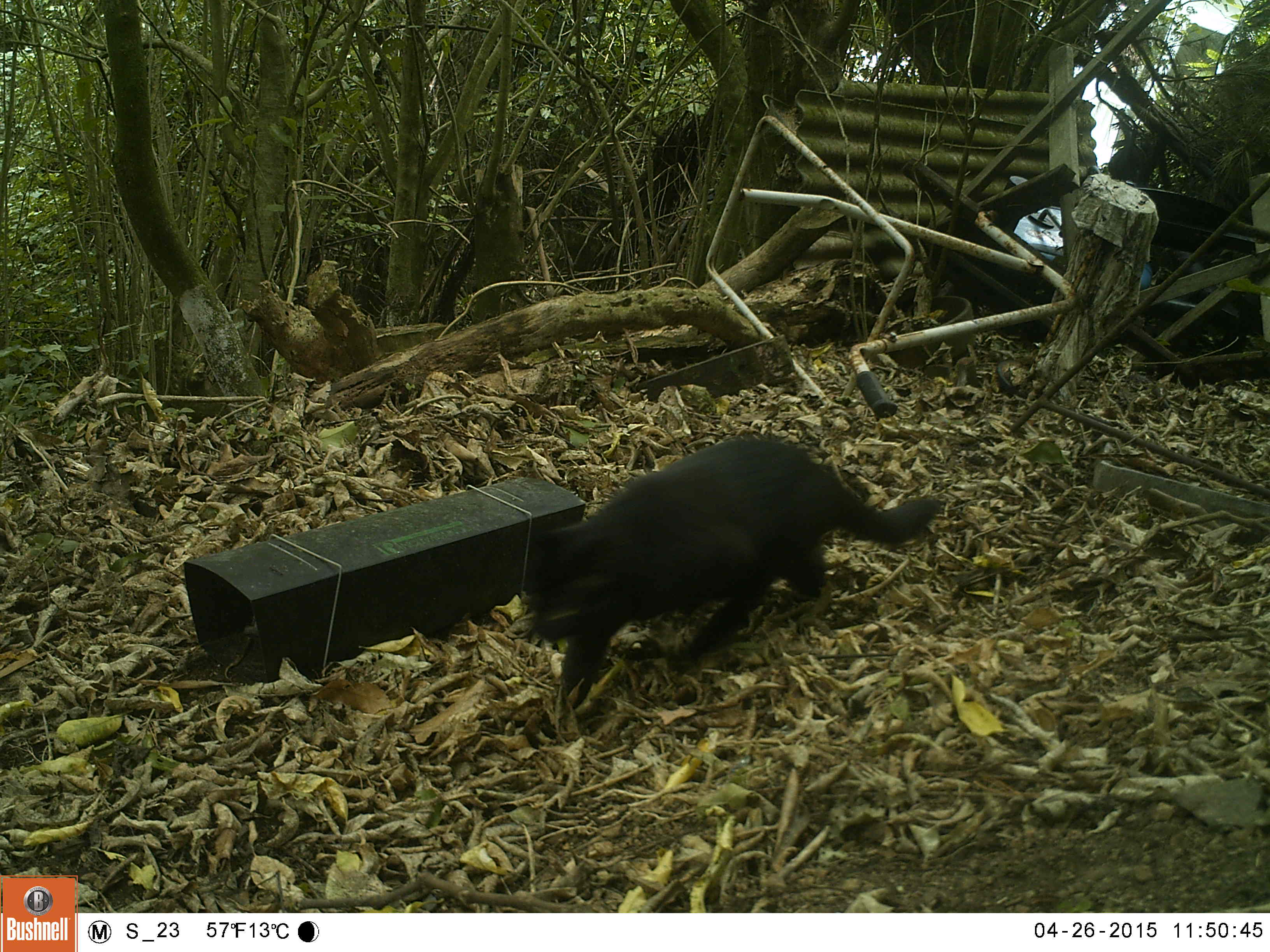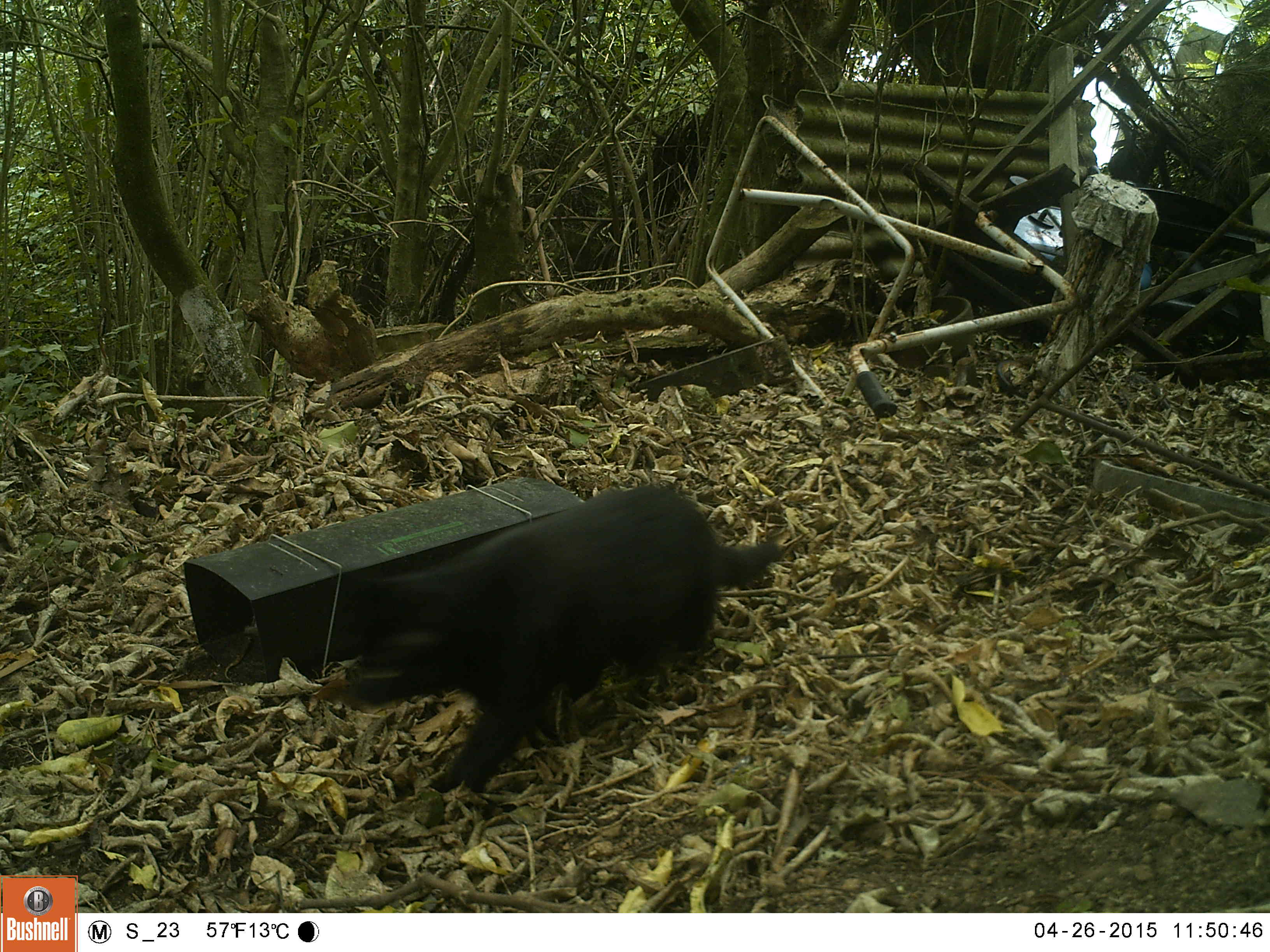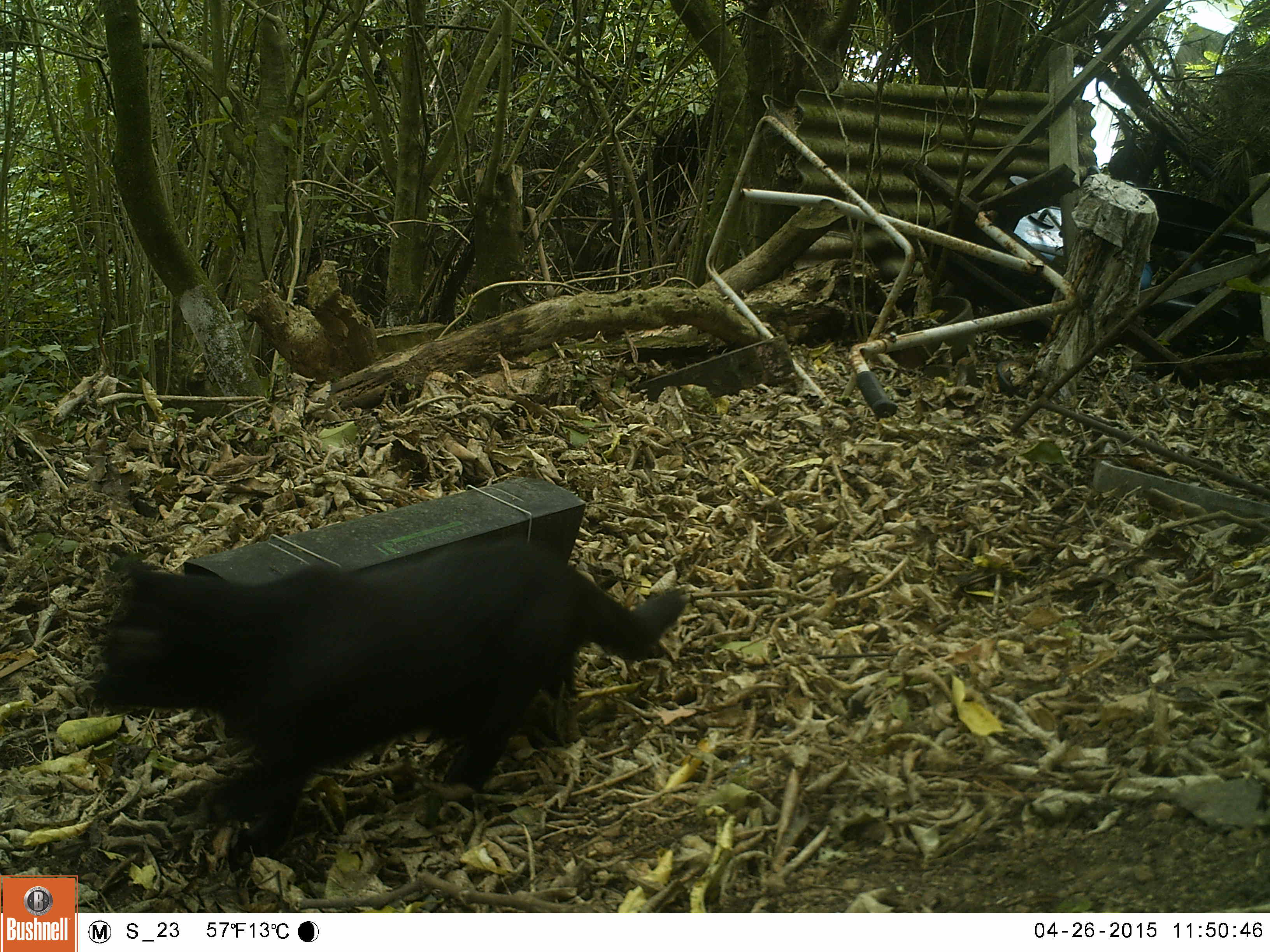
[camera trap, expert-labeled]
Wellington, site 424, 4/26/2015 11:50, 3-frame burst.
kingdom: Animalia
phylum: Chordata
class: Mammalia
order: Carnivora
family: Felidae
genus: Felis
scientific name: Felis catus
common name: cat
Cat (Felis catus).